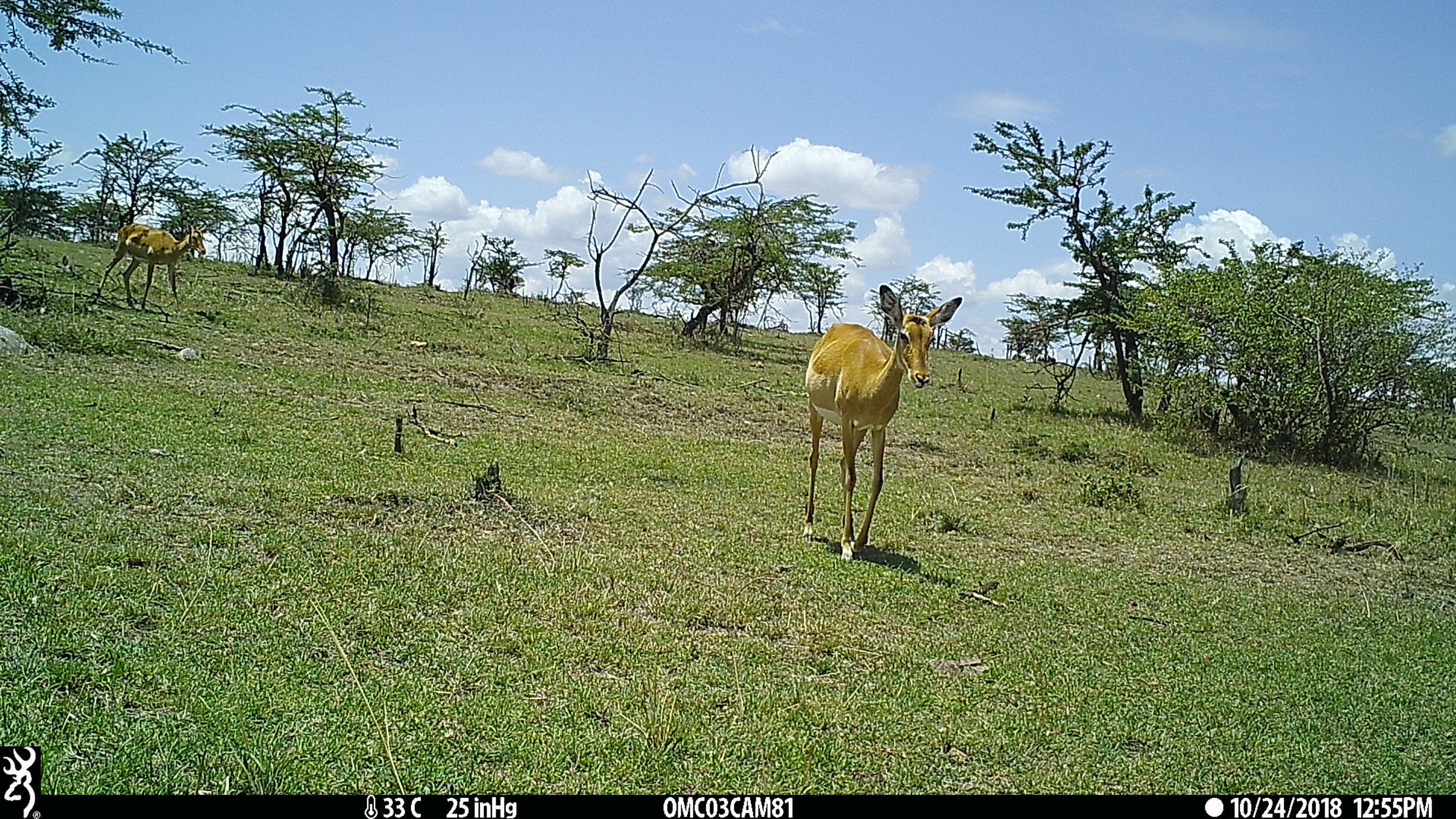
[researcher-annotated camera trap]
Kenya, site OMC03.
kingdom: Animalia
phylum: Chordata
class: Mammalia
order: Artiodactyla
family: Bovidae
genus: Aepyceros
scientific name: Aepyceros melampus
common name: impala